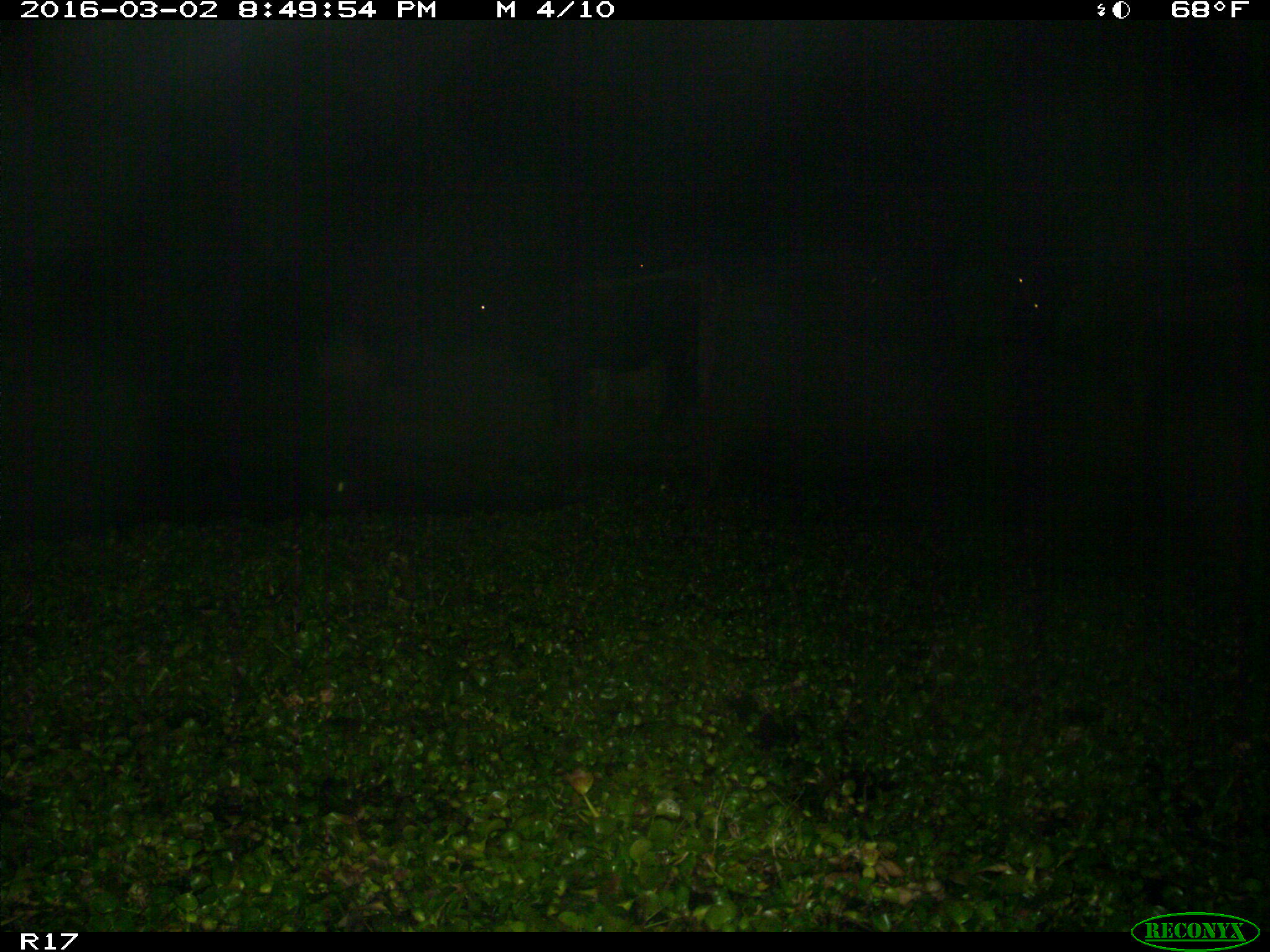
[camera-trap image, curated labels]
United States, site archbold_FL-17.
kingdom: Animalia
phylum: Chordata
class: Mammalia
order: Artiodactyla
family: Bovidae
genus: Bos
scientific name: Bos taurus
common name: domestic cow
Bos taurus (domestic cow).